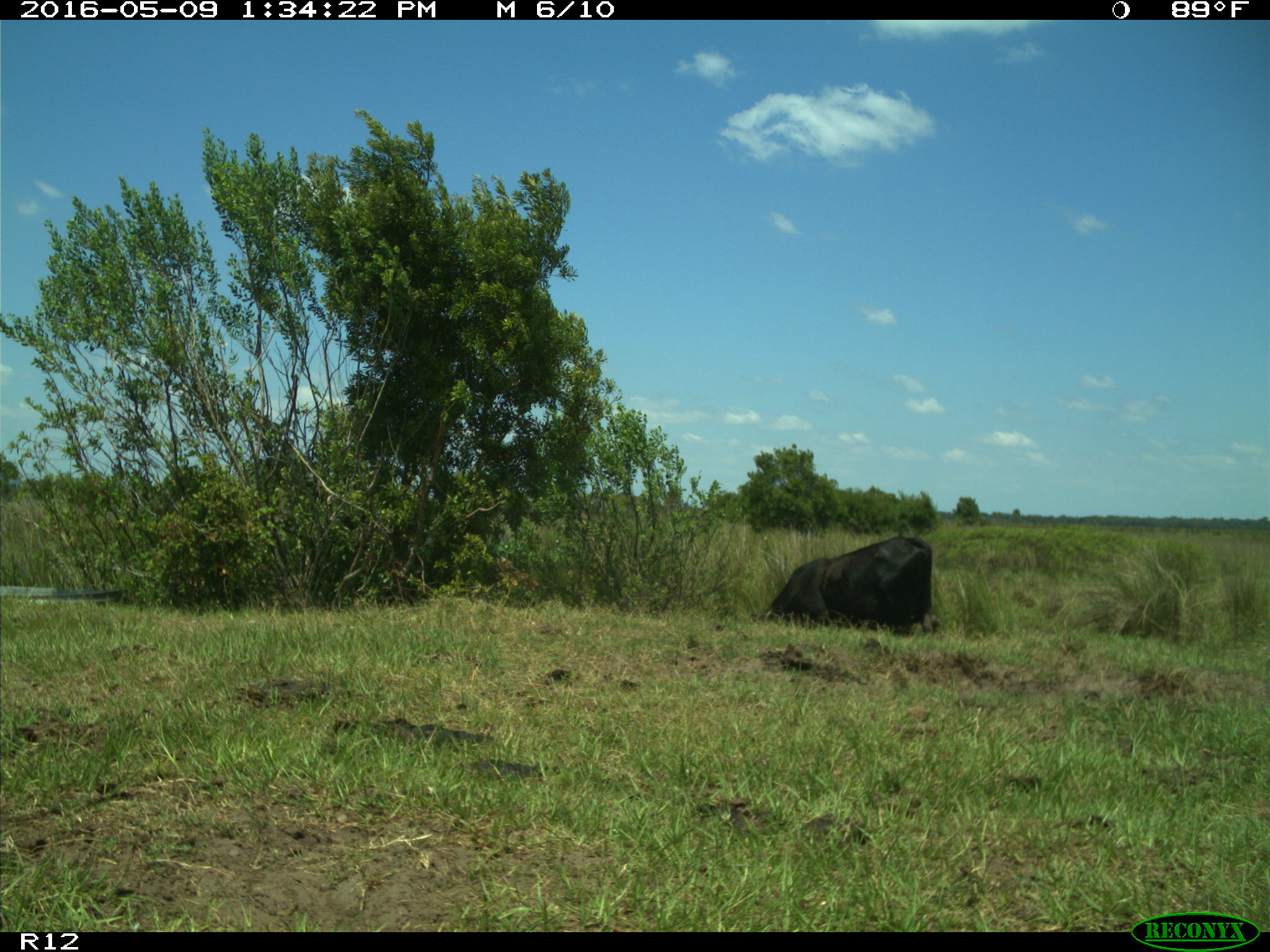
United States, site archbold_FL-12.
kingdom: Animalia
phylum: Chordata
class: Mammalia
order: Artiodactyla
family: Bovidae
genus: Bos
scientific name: Bos taurus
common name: domestic cow